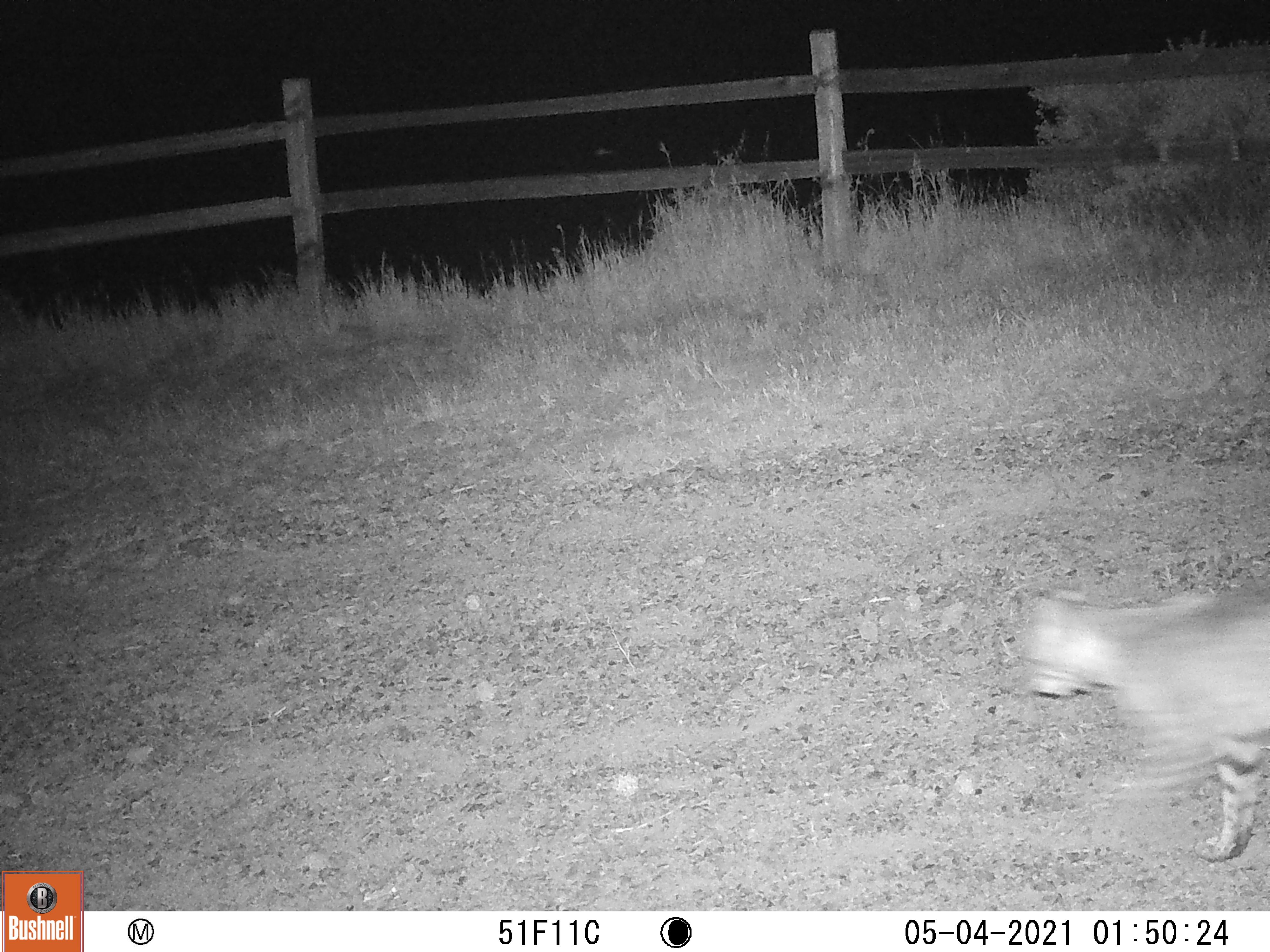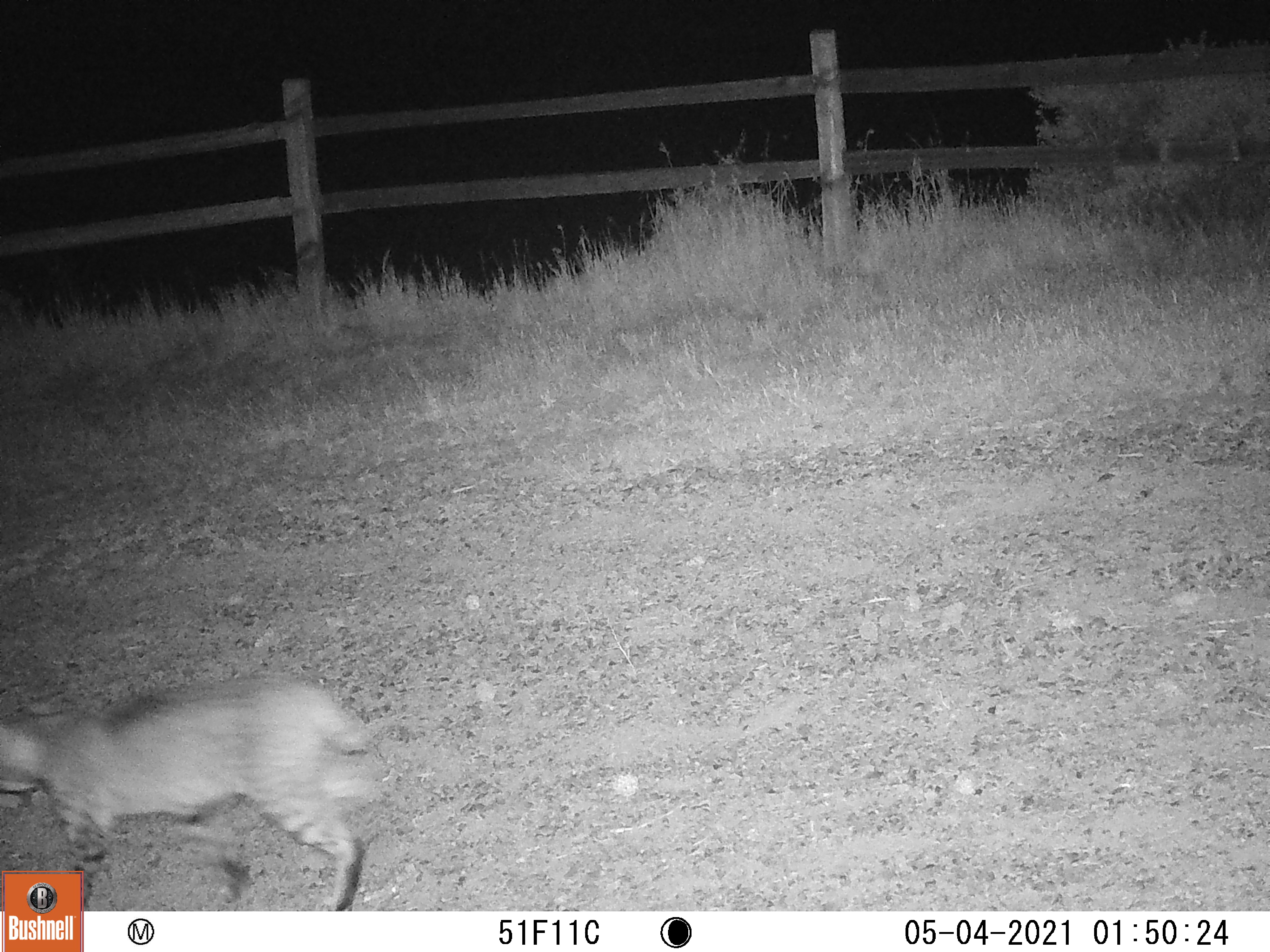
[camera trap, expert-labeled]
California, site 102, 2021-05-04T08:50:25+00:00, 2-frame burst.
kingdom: Animalia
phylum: Chordata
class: Mammalia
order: Carnivora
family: Felidae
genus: Lynx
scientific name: Lynx rufus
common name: bobcat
Bobcat (Lynx rufus).